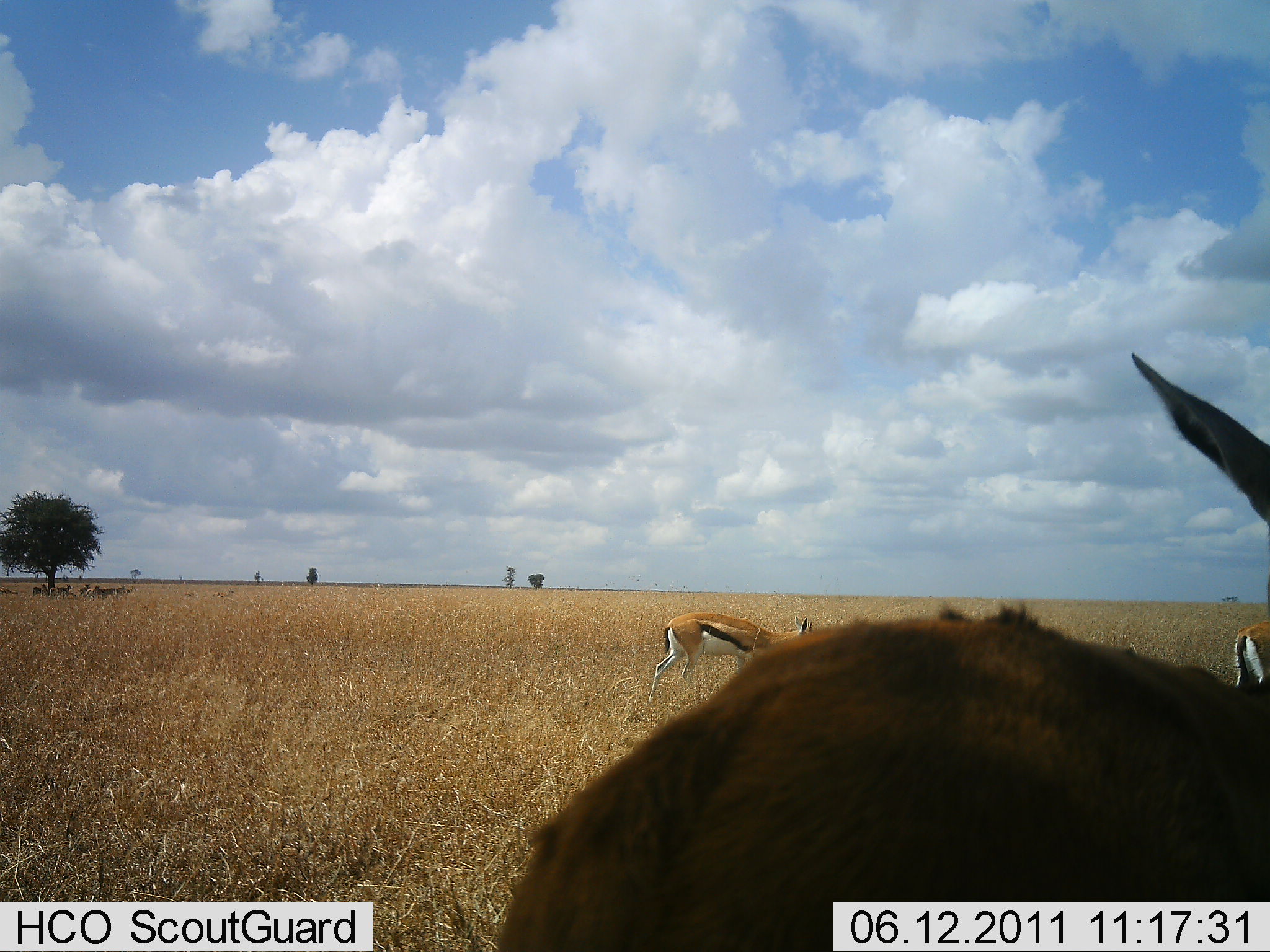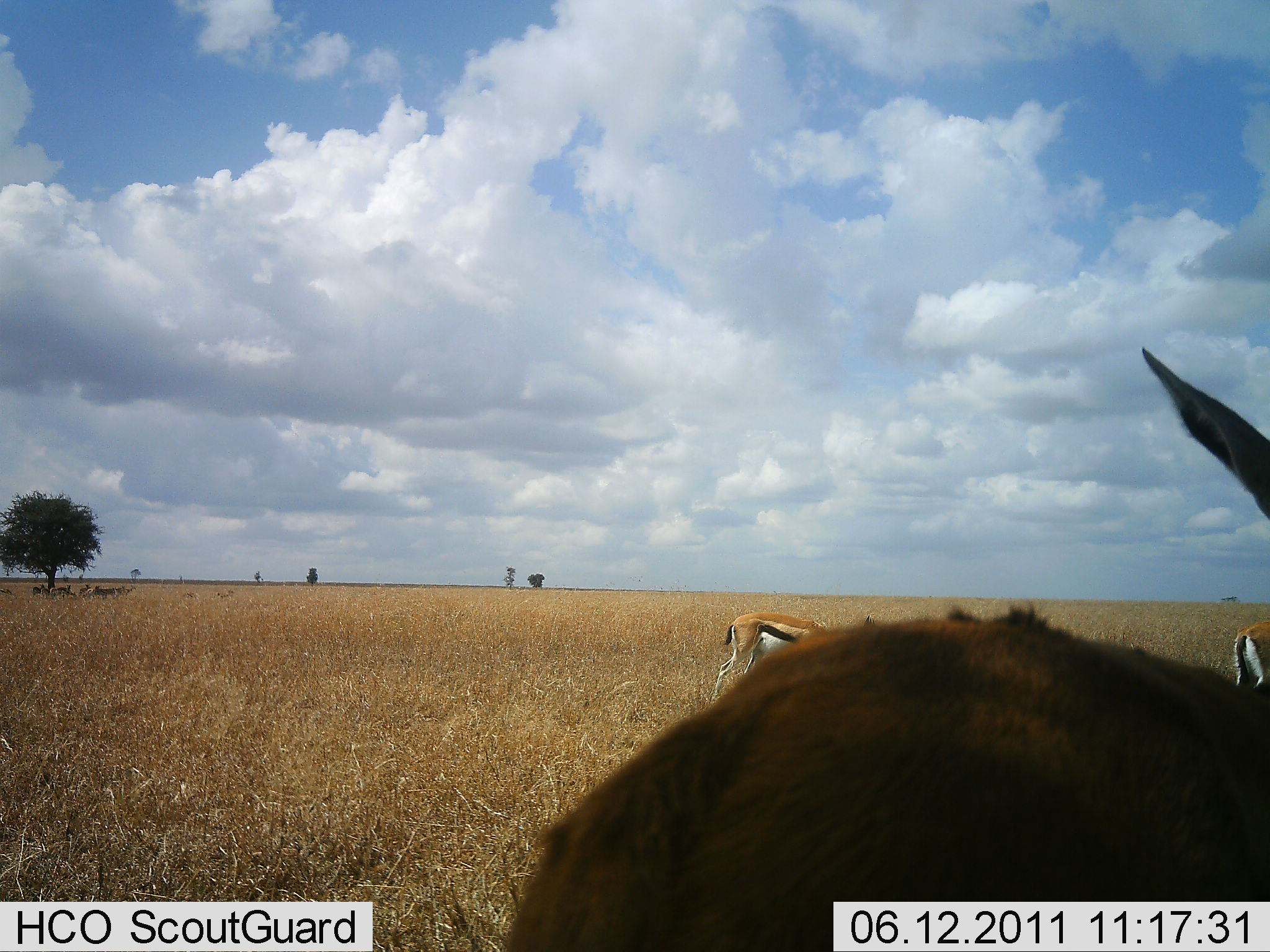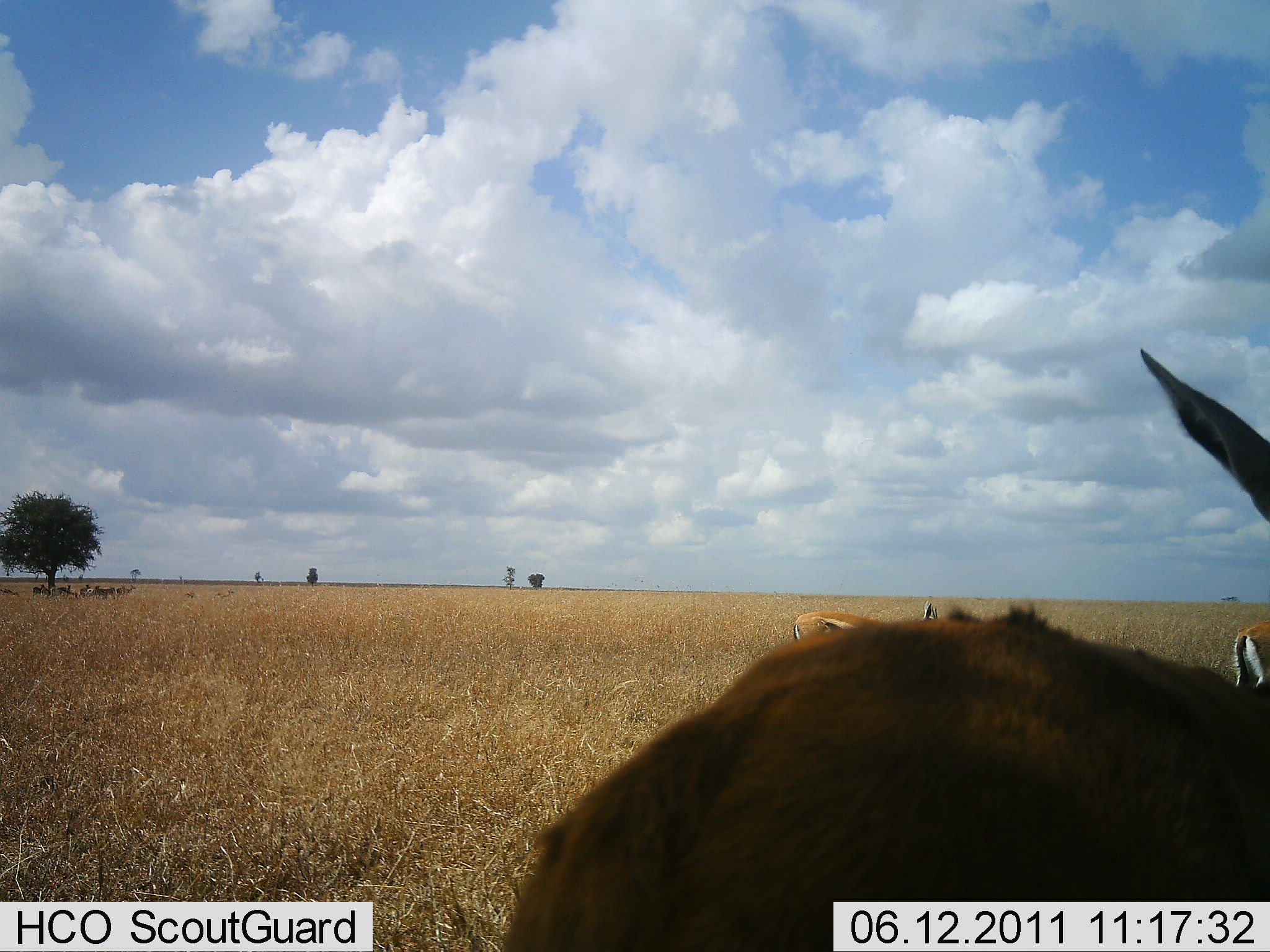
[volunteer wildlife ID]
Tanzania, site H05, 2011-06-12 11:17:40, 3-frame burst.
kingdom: Animalia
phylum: Chordata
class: Mammalia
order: Artiodactyla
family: Bovidae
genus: Eudorcas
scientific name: Eudorcas thomsonii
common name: thomson's gazelle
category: gazellethomsons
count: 3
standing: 67%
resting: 7%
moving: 40%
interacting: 0%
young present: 0%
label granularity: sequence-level